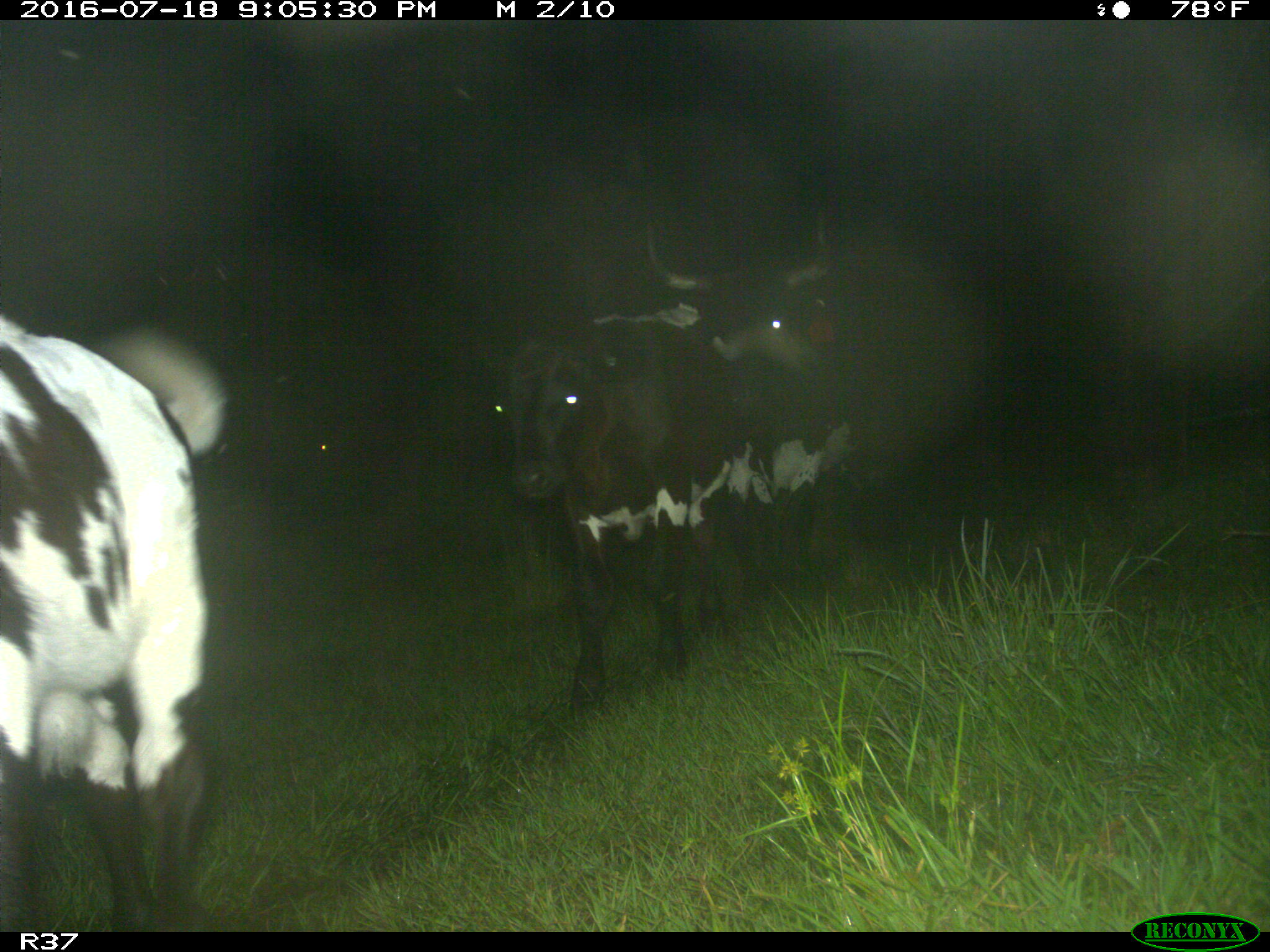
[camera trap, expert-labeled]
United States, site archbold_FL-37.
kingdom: Animalia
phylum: Chordata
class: Mammalia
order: Artiodactyla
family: Bovidae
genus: Bos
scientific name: Bos taurus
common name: domestic cow